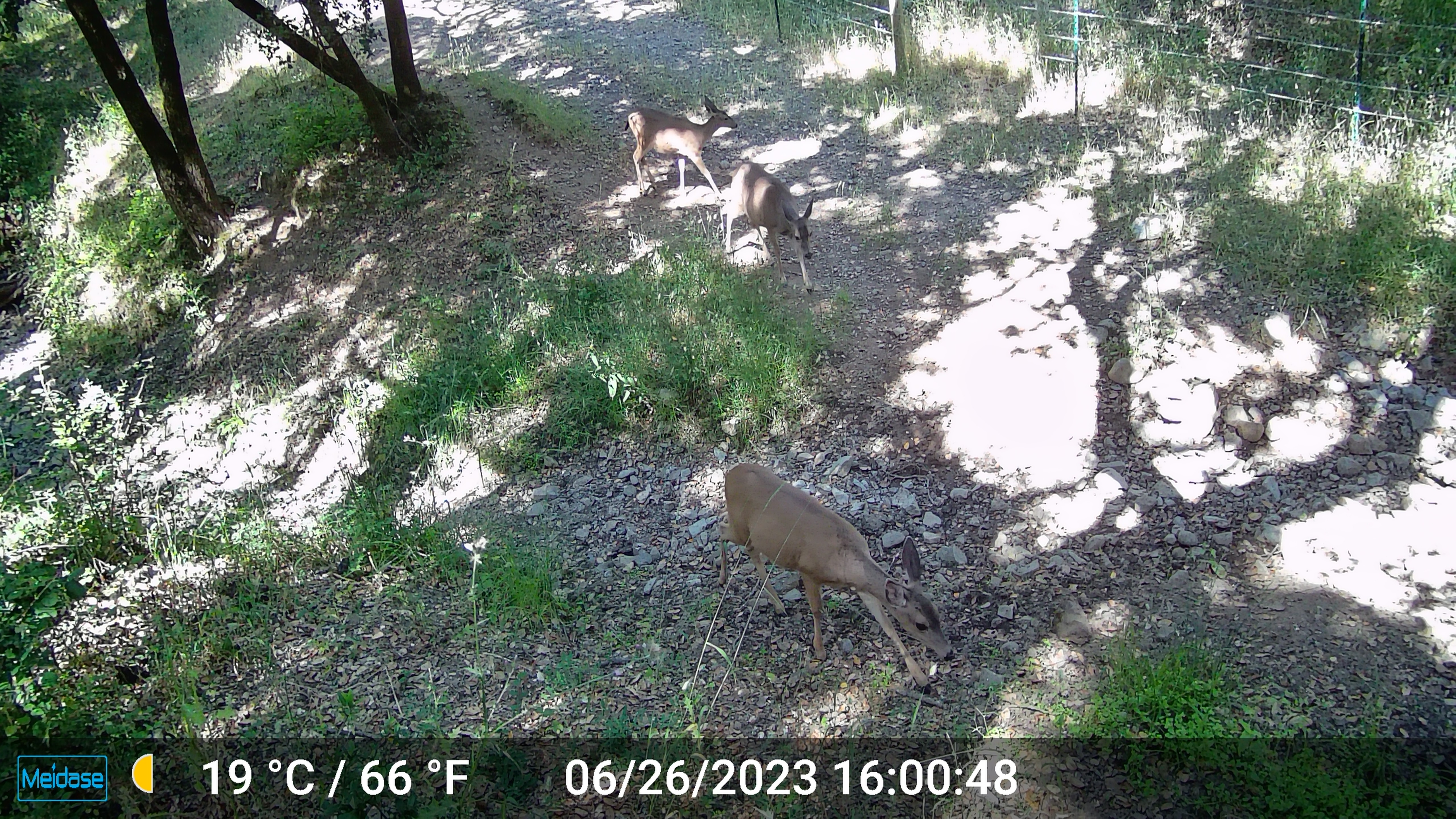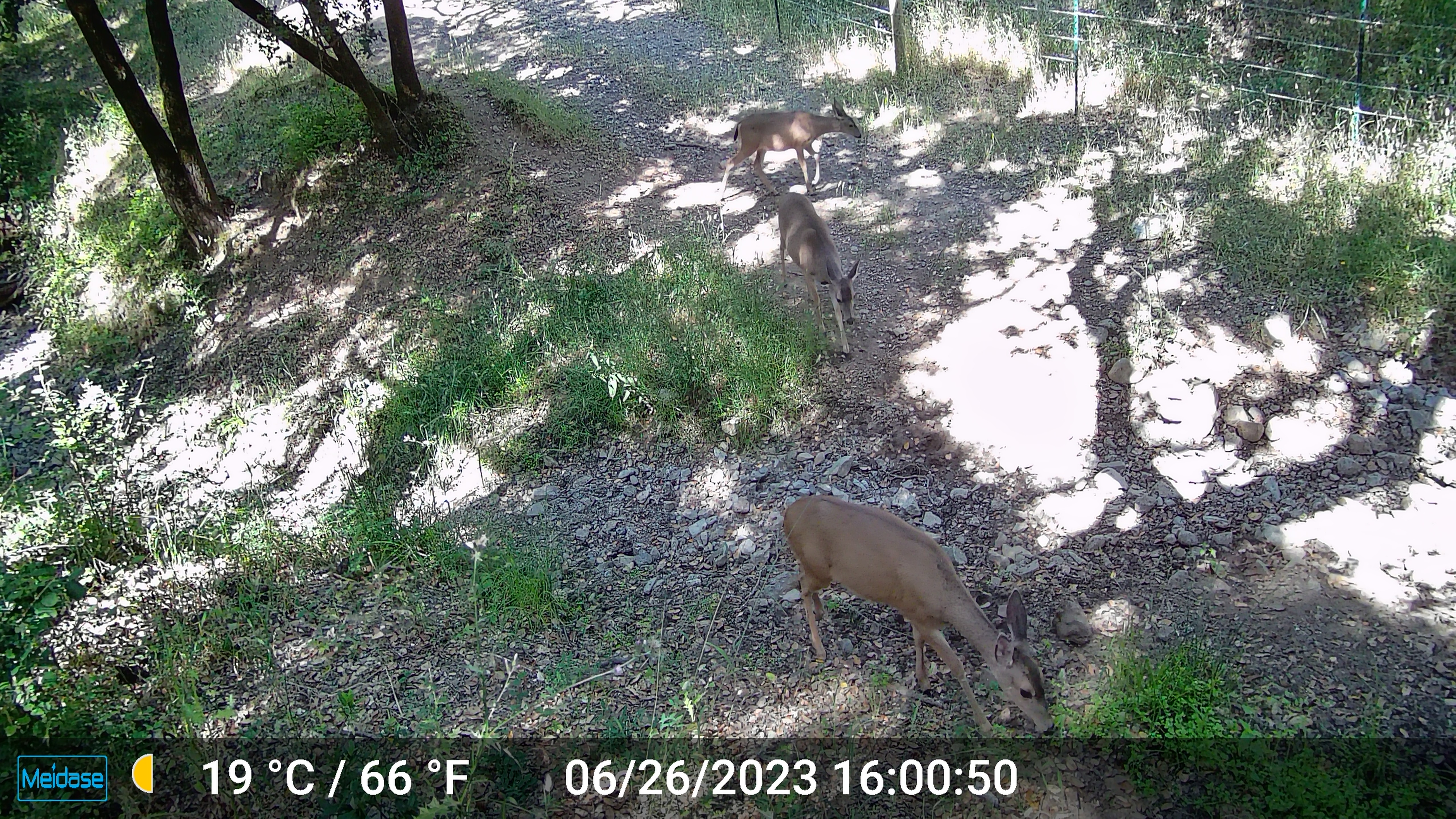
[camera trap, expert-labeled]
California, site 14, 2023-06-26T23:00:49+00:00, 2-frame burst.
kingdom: Animalia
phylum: Chordata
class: Mammalia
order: Artiodactyla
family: Cervidae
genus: Odocoileus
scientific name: Odocoileus hemionus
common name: mule deer